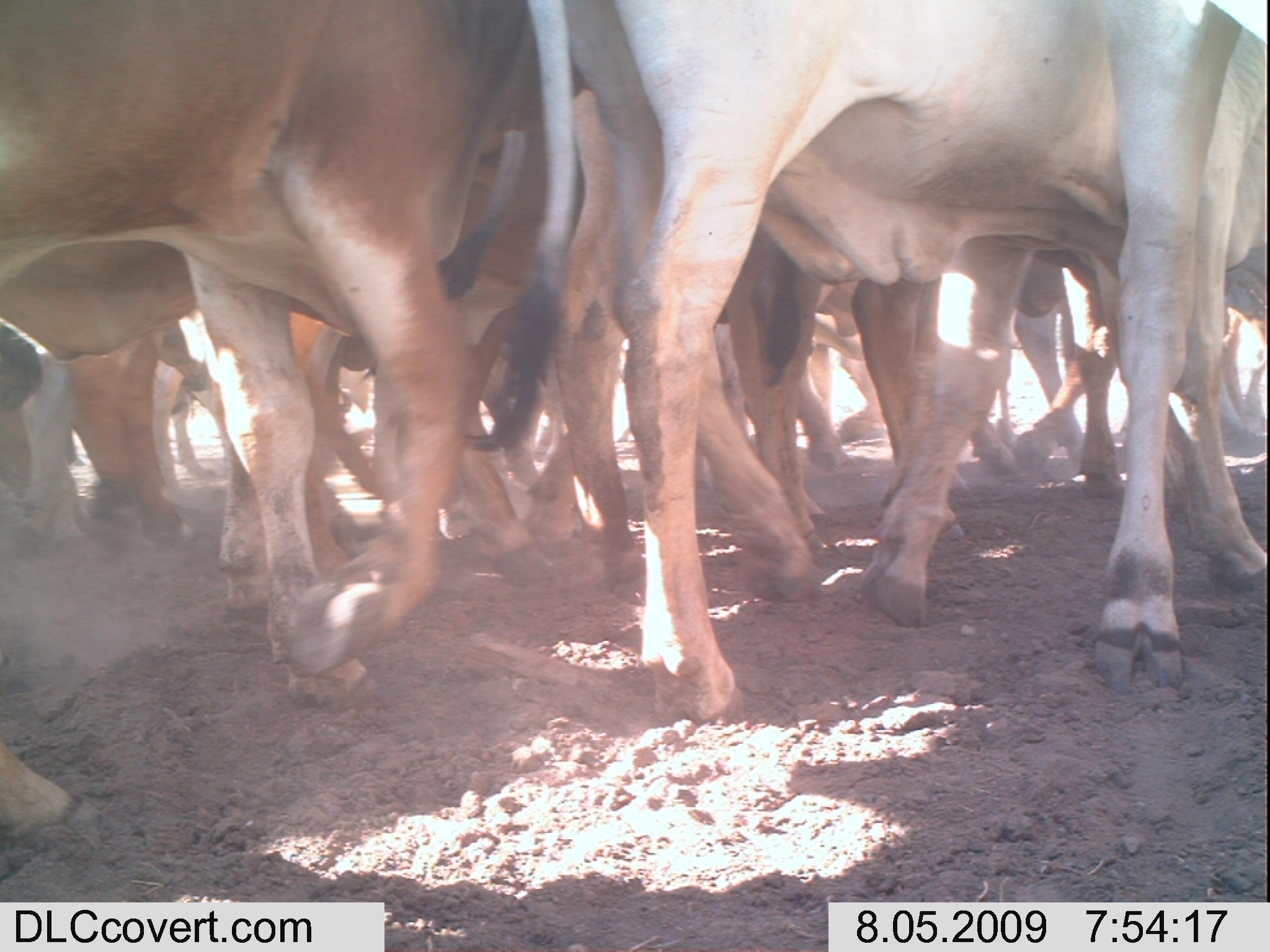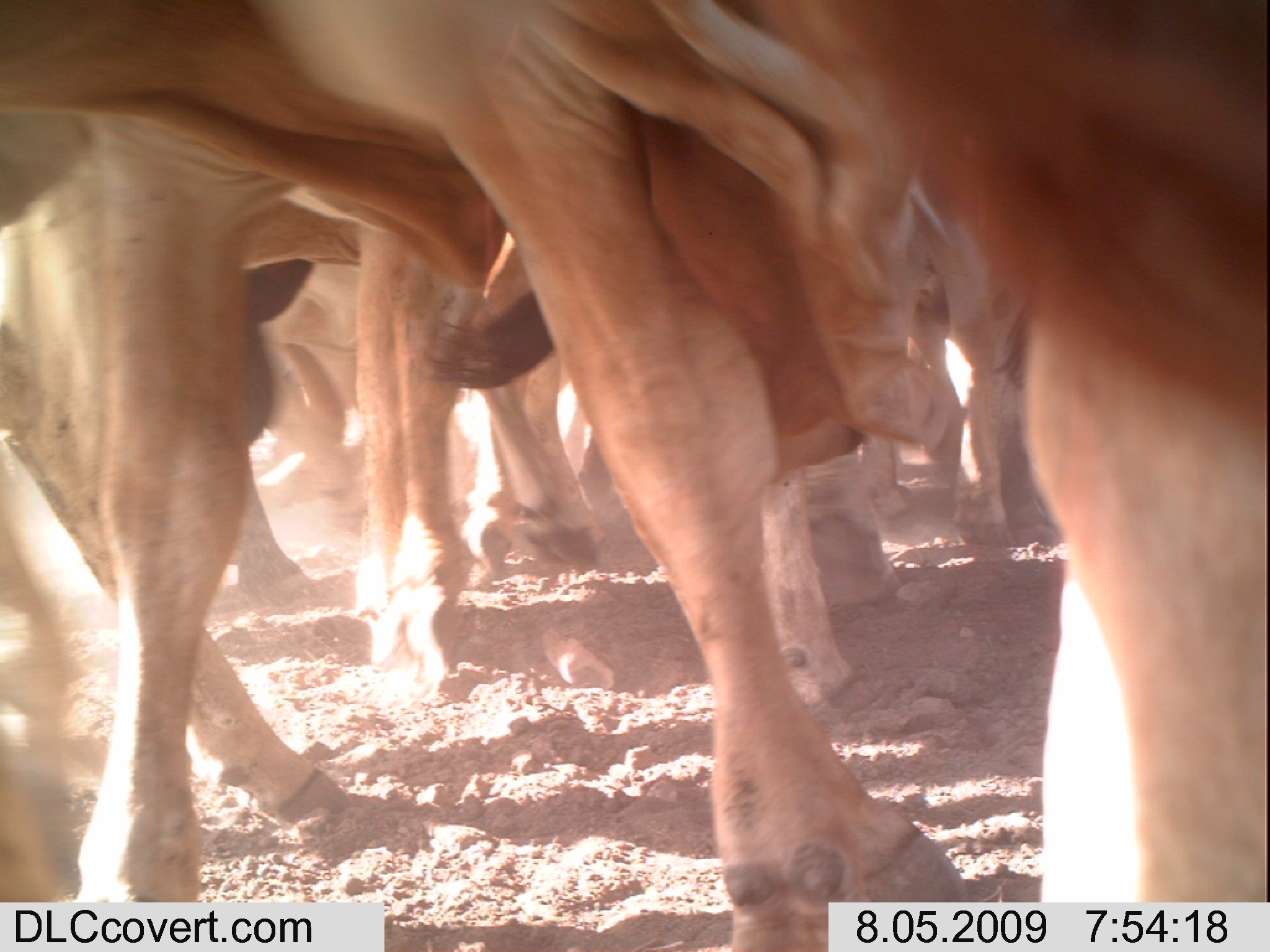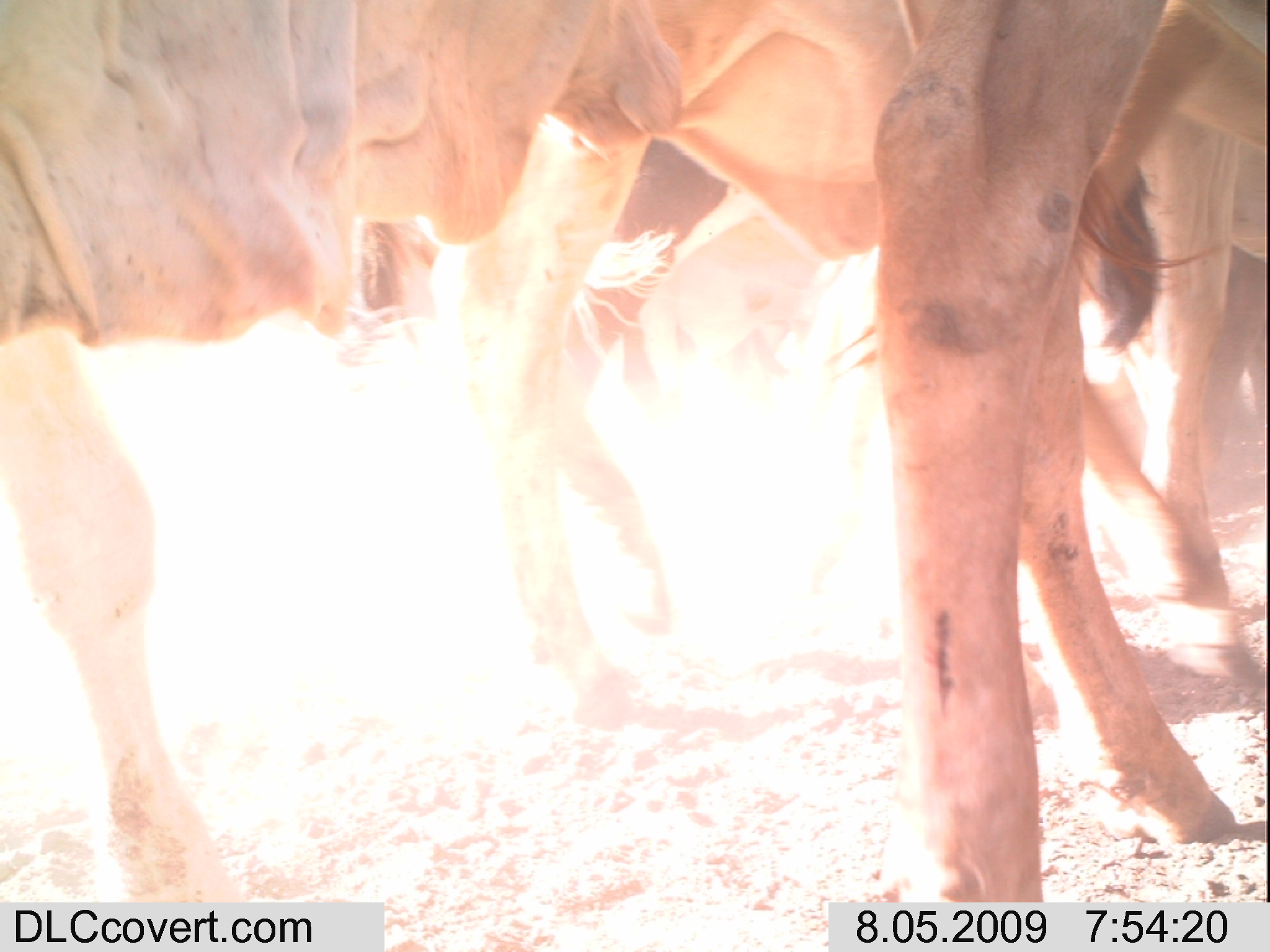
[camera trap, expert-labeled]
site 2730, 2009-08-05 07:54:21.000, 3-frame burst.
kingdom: Animalia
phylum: Chordata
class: Mammalia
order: Artiodactyla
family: Bovidae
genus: Bos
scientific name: Bos taurus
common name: domestic cattle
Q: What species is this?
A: Bos taurus (domestic cattle).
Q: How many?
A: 10.